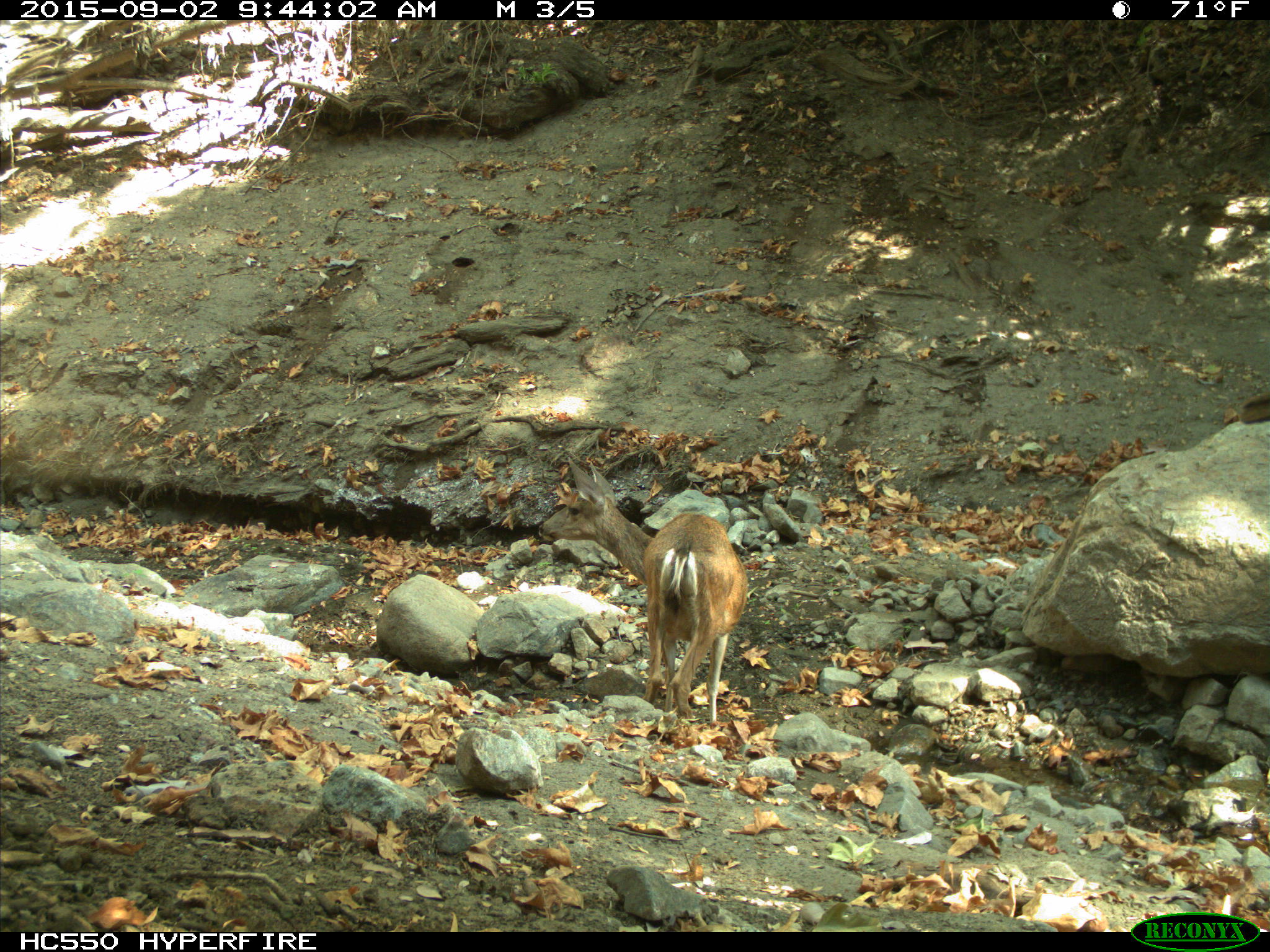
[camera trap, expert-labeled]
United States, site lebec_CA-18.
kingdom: Animalia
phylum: Chordata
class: Mammalia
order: Artiodactyla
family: Cervidae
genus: Odocoileus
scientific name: Odocoileus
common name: deer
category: unidentified deer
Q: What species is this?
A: Unidentified deer (deer) (Odocoileus).